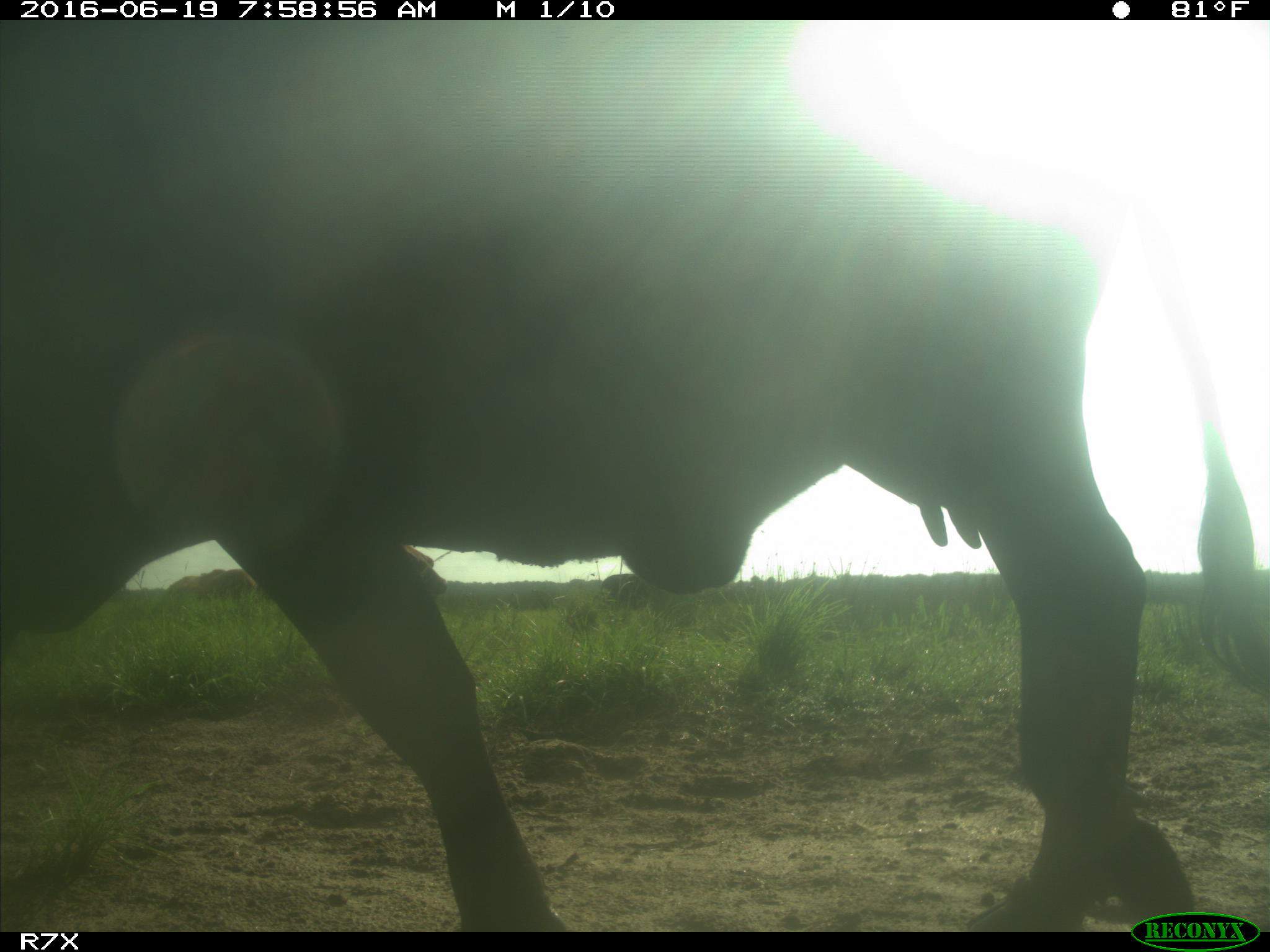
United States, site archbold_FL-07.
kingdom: Animalia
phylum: Chordata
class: Mammalia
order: Artiodactyla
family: Bovidae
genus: Bos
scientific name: Bos taurus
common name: domestic cow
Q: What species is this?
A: Bos taurus (domestic cow).